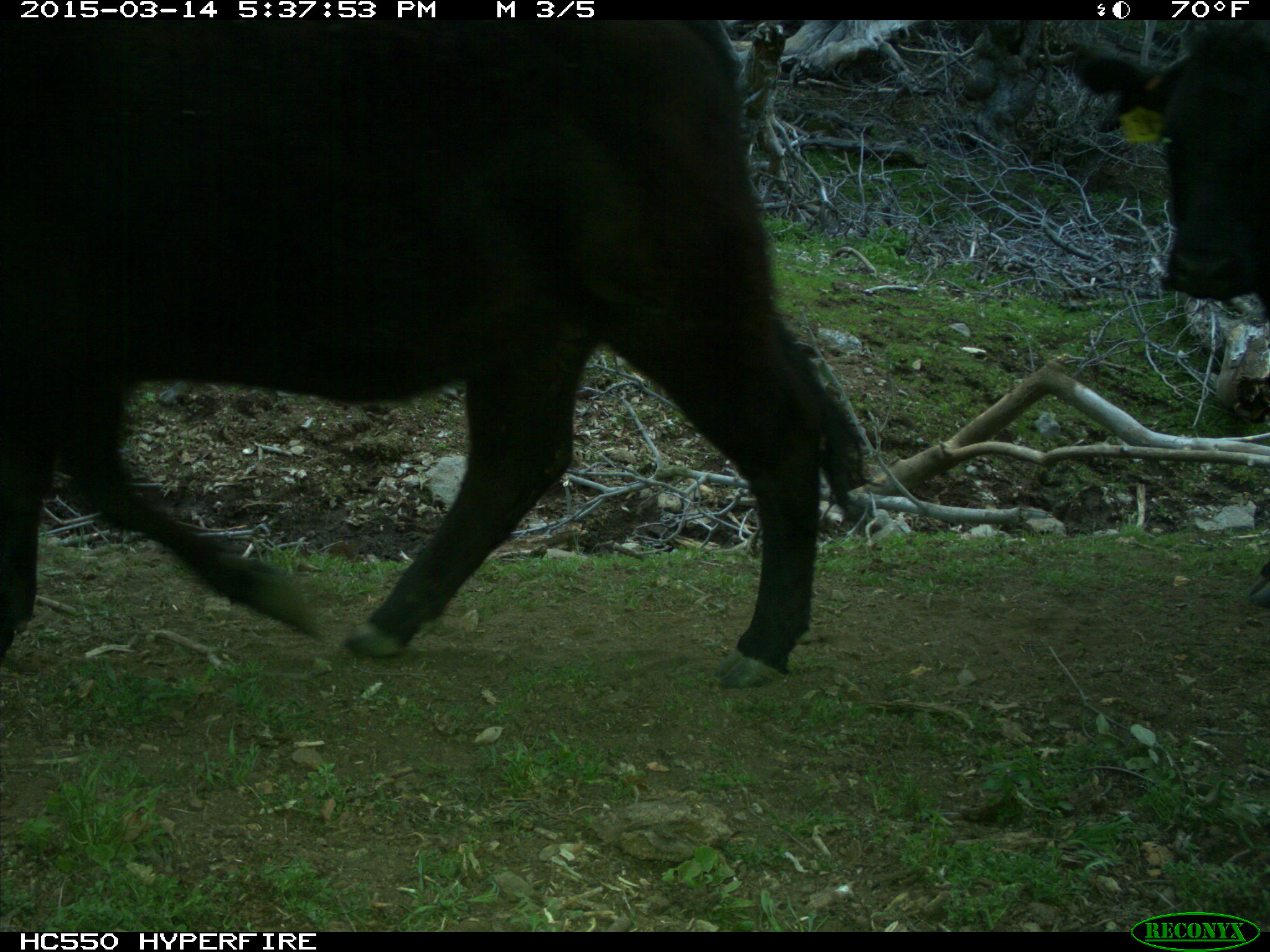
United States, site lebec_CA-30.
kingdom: Animalia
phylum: Chordata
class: Mammalia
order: Artiodactyla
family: Bovidae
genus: Bos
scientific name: Bos taurus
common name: domestic cow